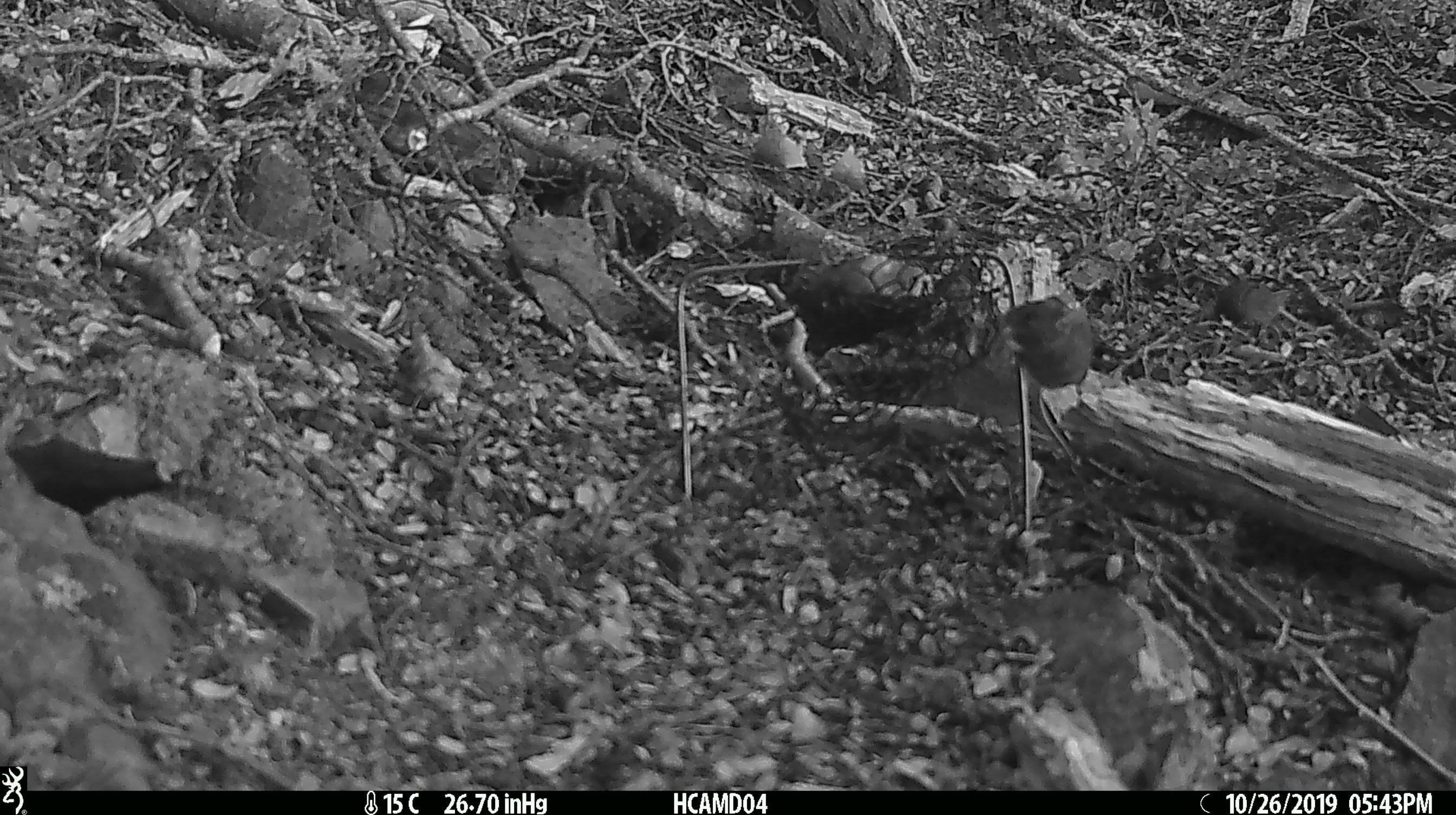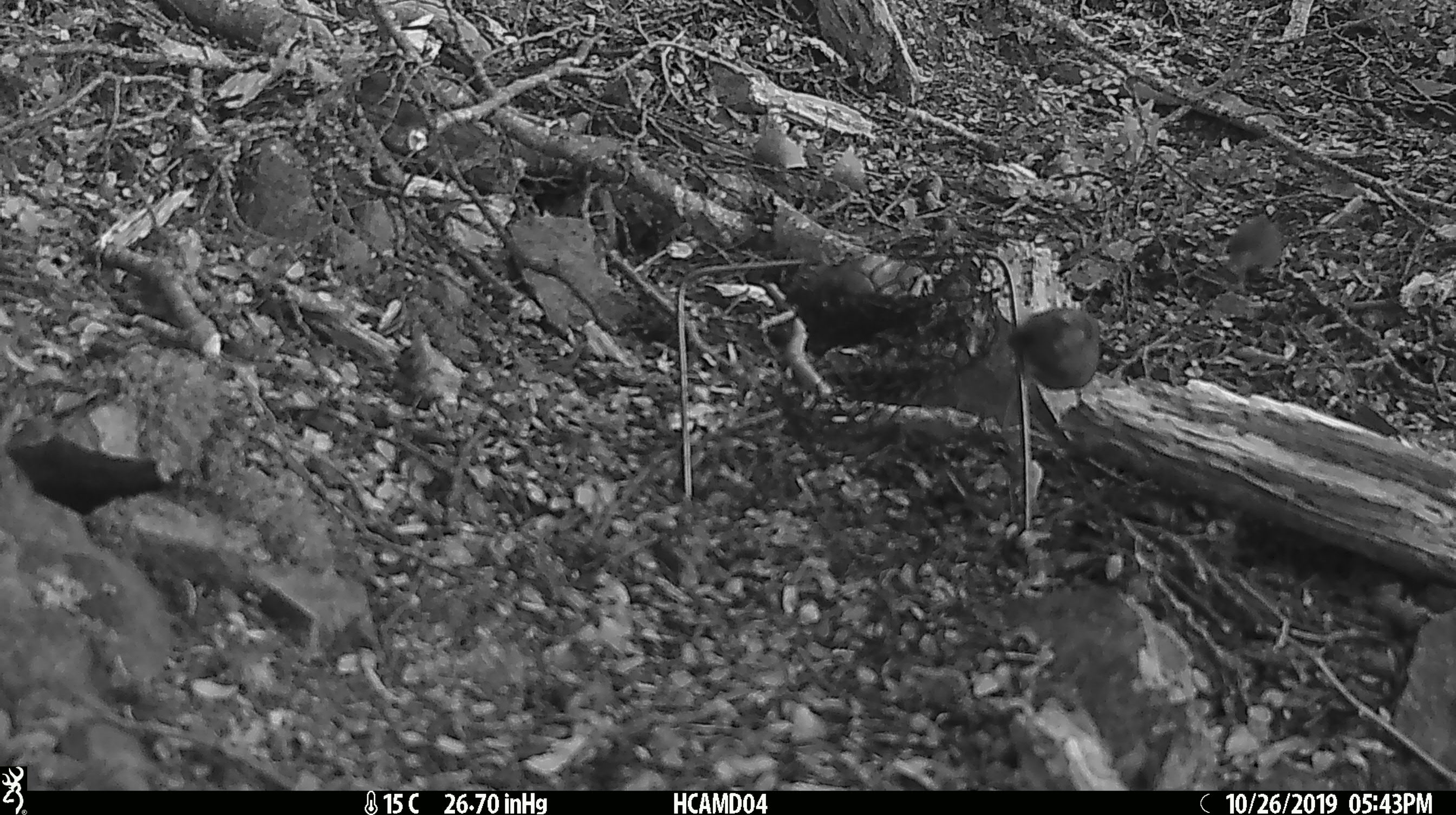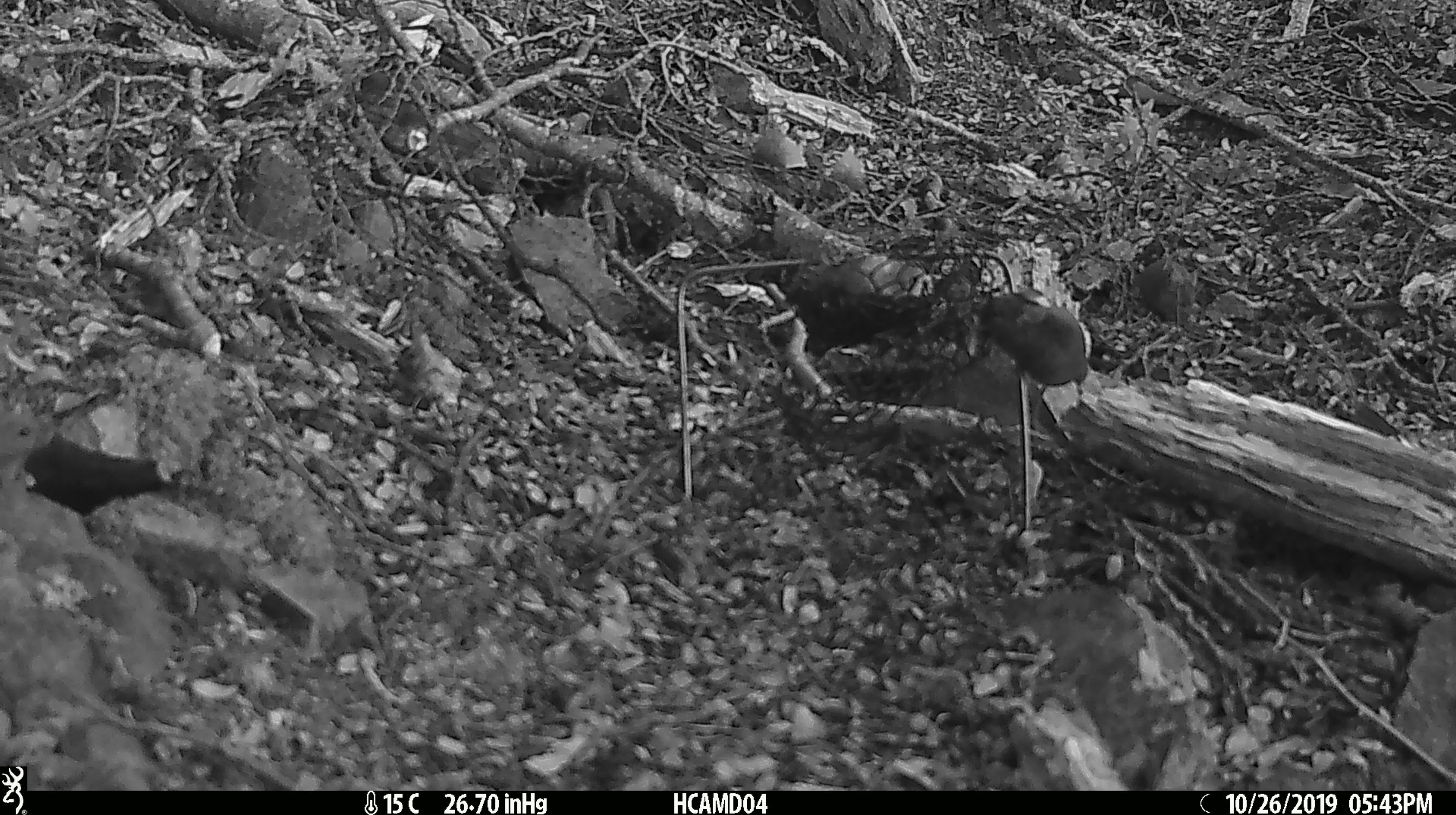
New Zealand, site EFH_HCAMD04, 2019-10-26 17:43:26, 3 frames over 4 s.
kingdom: Animalia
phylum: Chordata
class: Mammalia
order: Rodentia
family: Muridae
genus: Mus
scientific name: Mus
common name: mouse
Mouse (Mus).